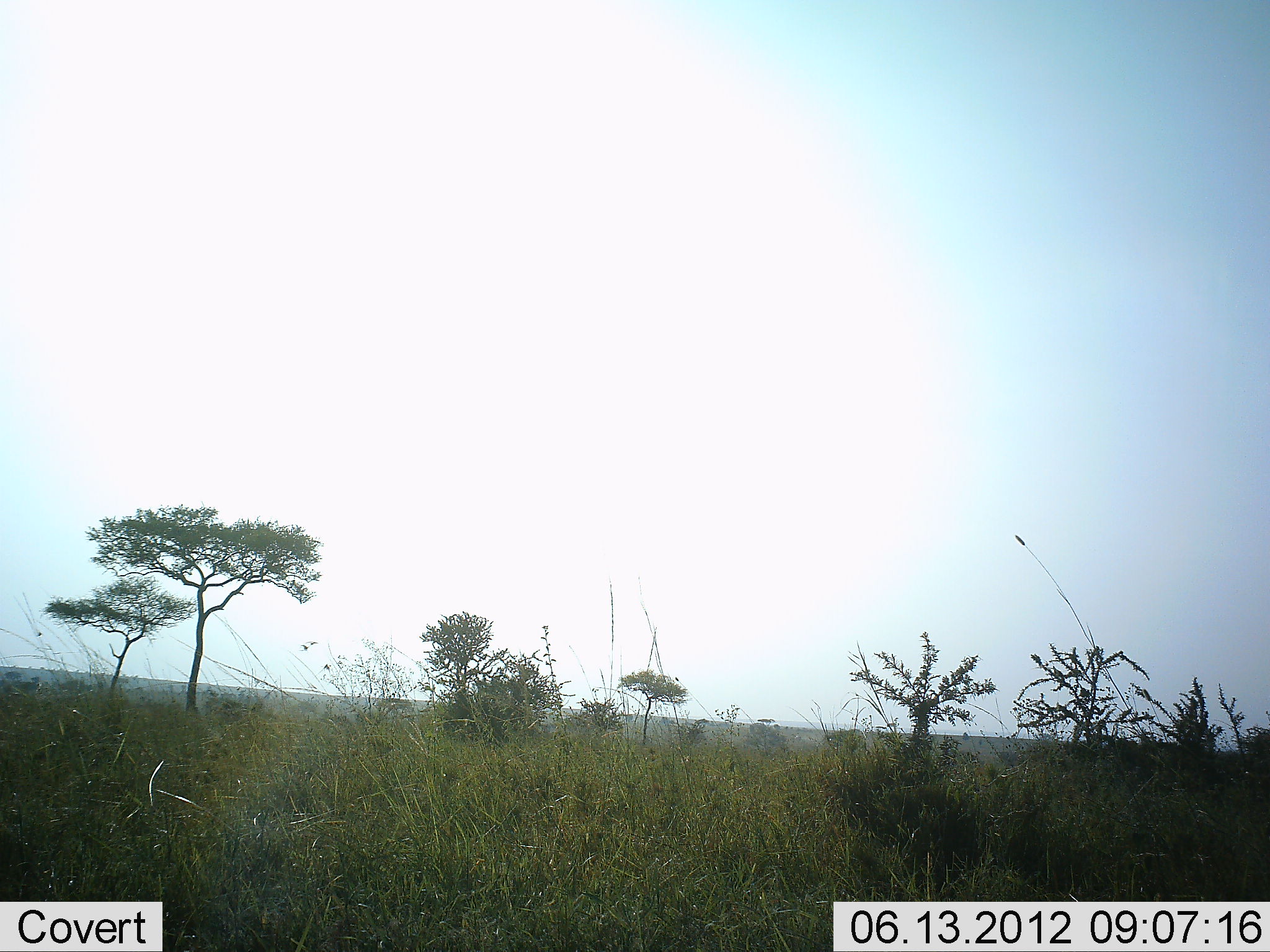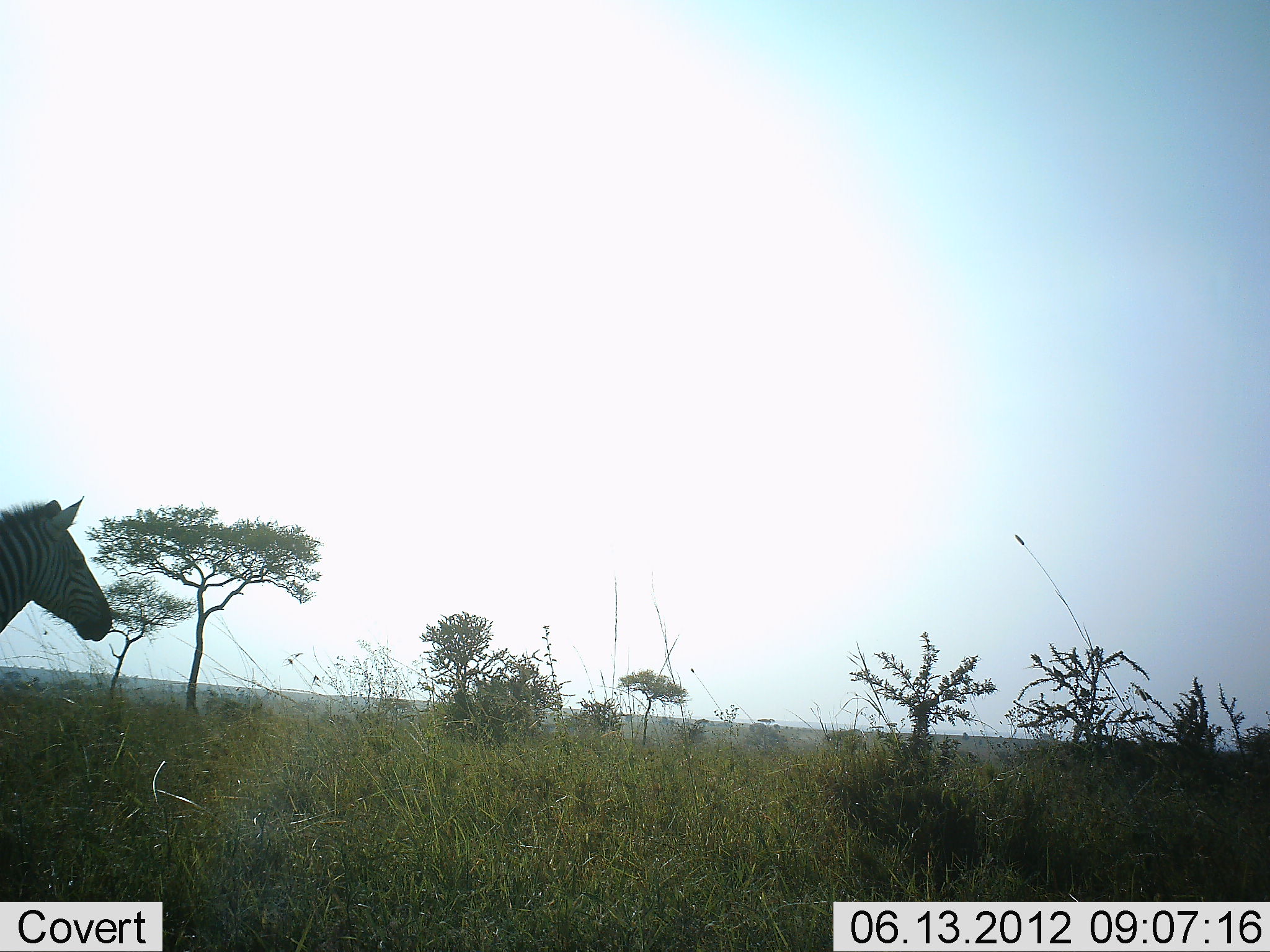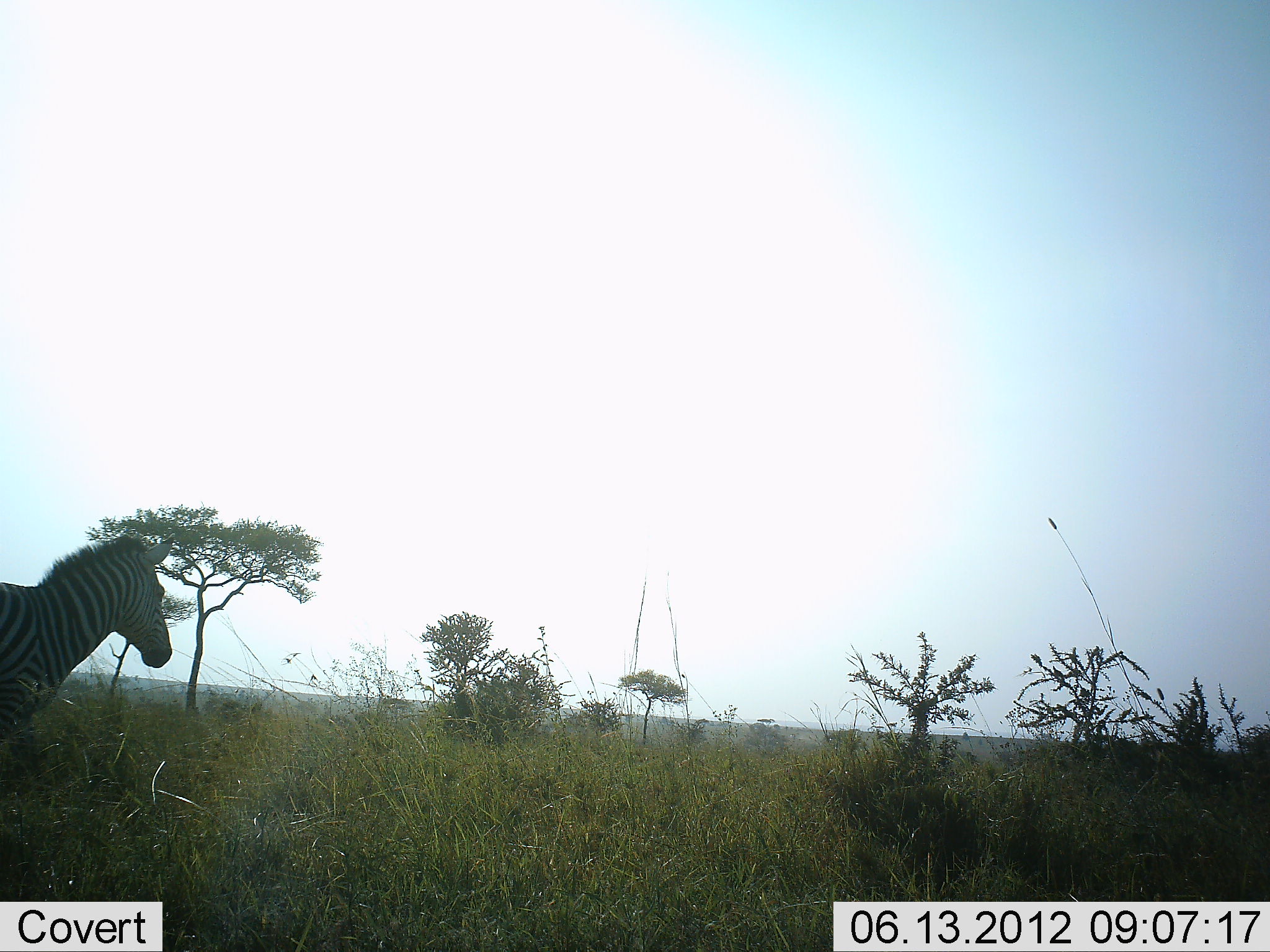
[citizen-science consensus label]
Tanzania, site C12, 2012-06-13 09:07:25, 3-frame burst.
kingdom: Animalia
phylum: Chordata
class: Mammalia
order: Perissodactyla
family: Equidae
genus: Equus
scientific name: Equus quagga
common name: plains zebra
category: zebra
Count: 1.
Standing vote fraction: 0%.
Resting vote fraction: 0%.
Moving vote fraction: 100%.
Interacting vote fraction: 0%.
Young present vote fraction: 0%.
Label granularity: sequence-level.